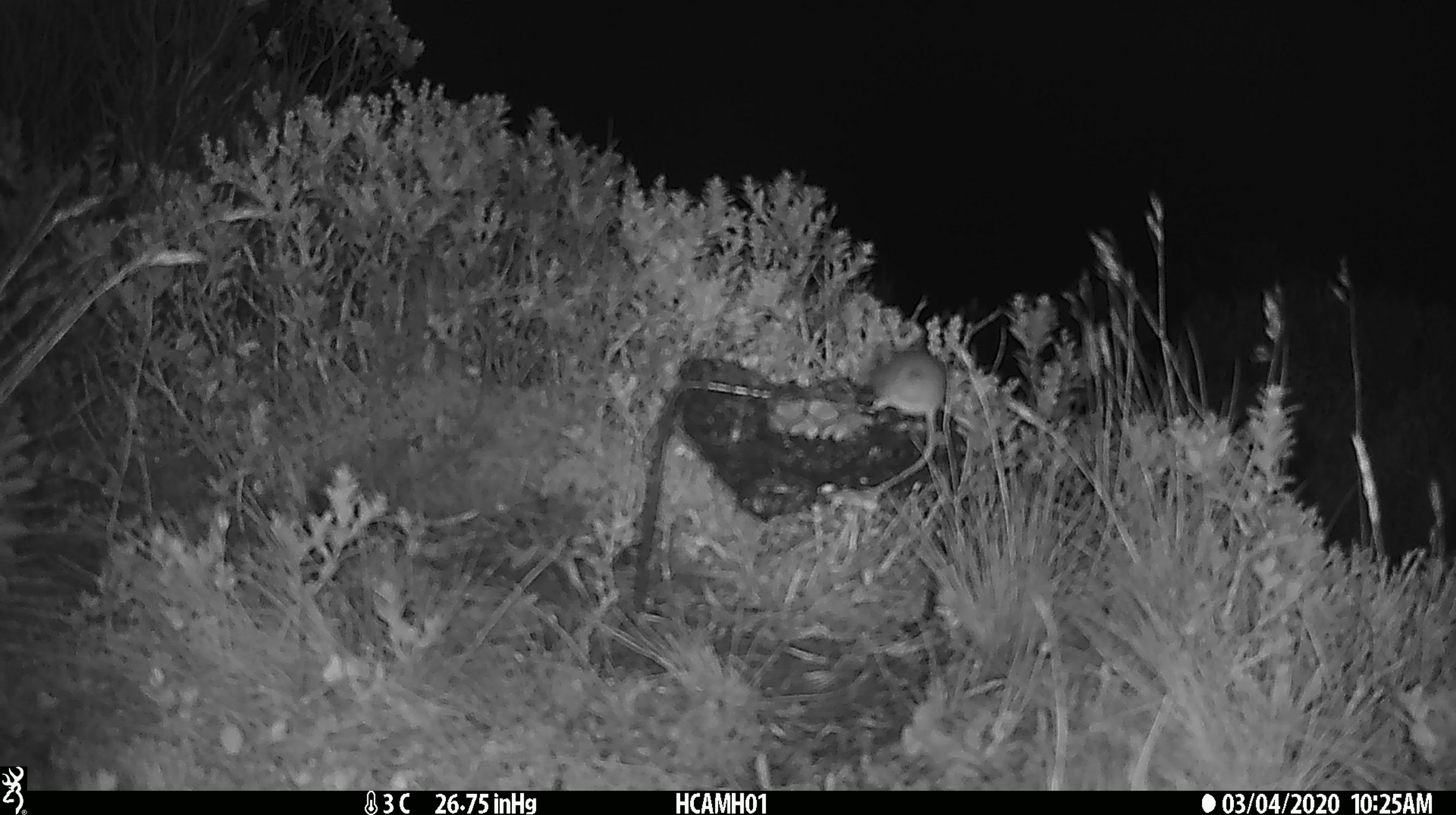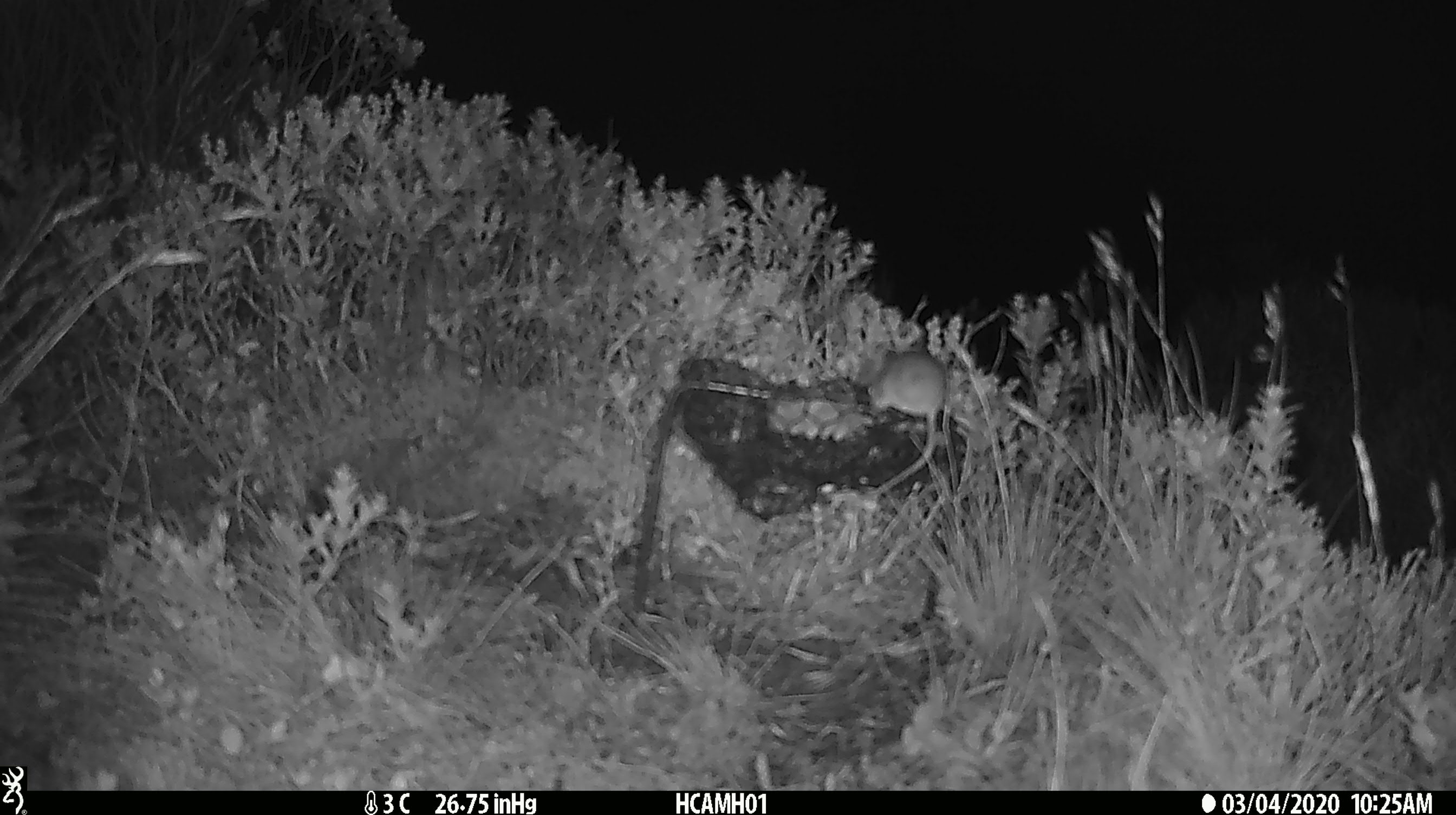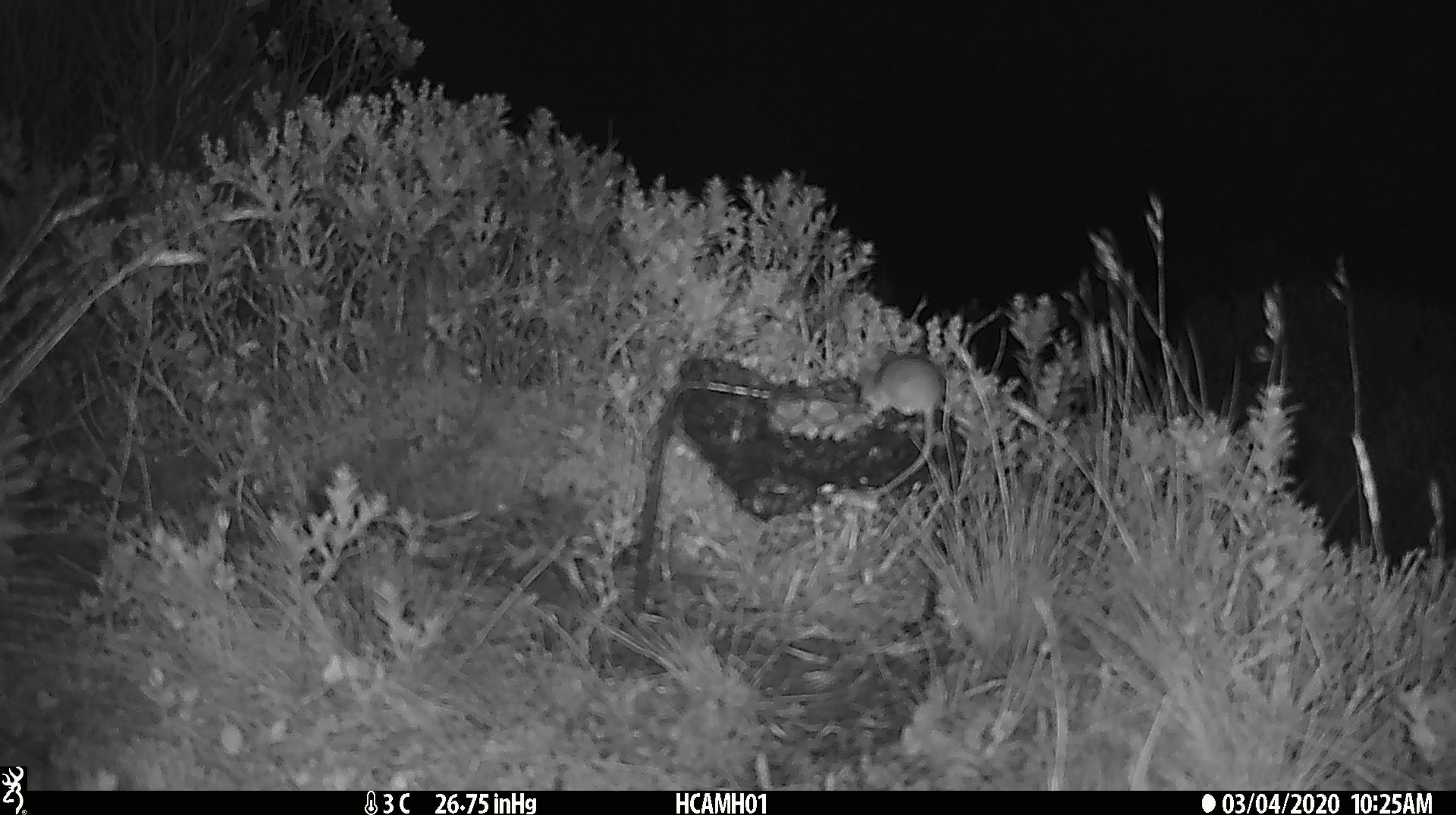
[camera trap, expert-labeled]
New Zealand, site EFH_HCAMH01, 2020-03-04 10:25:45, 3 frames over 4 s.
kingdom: Animalia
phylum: Chordata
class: Mammalia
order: Rodentia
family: Muridae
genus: Mus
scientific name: Mus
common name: mouse